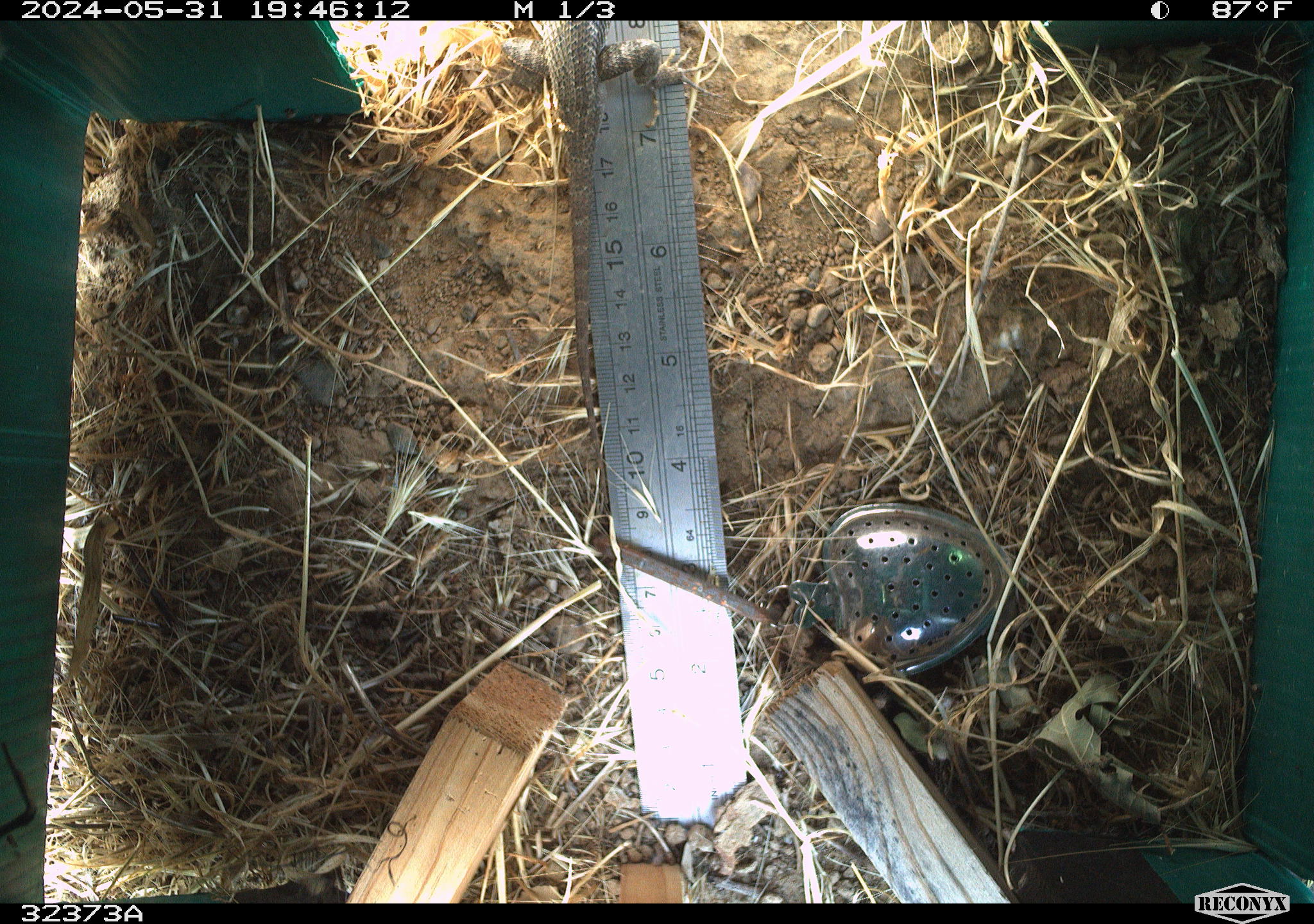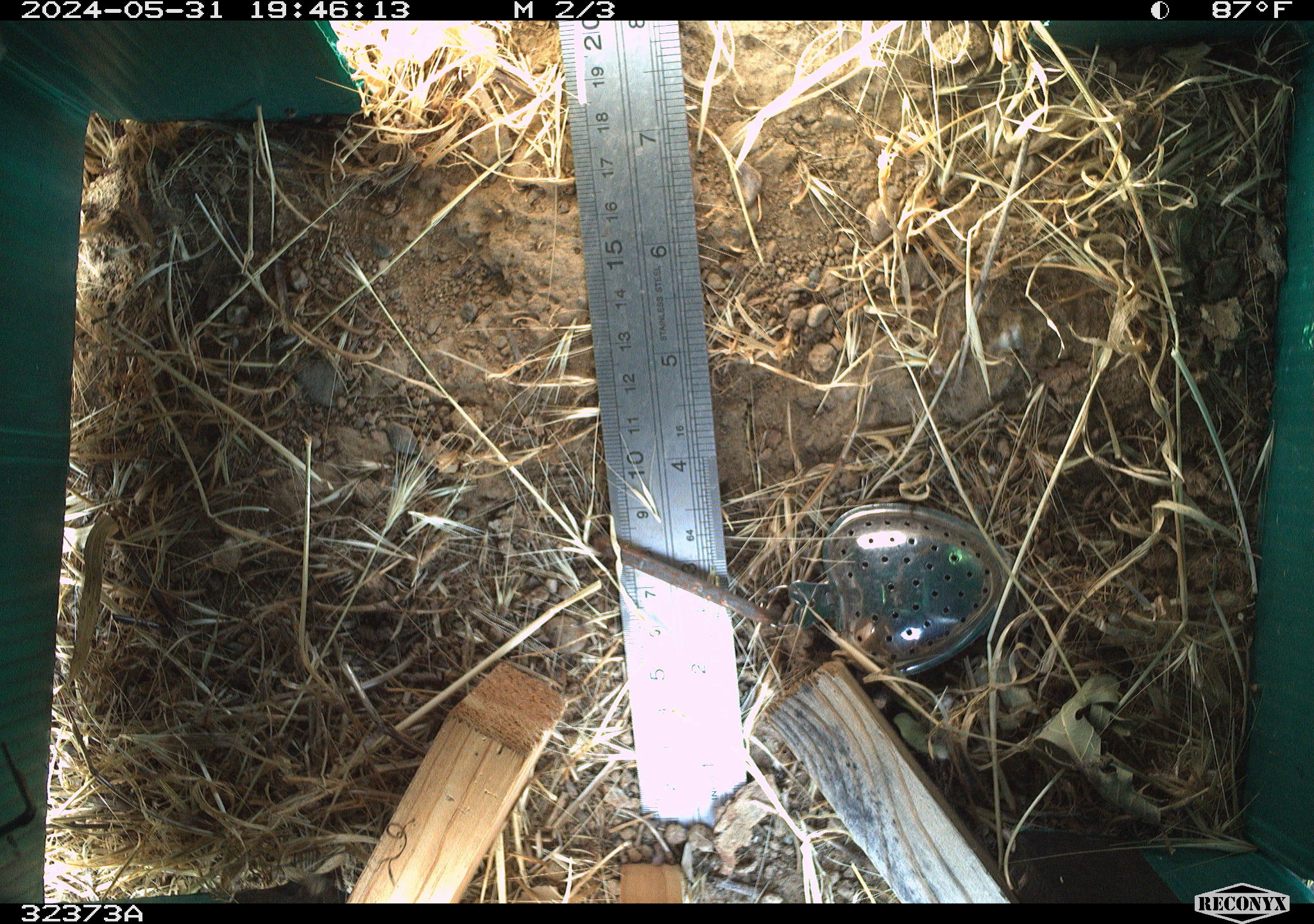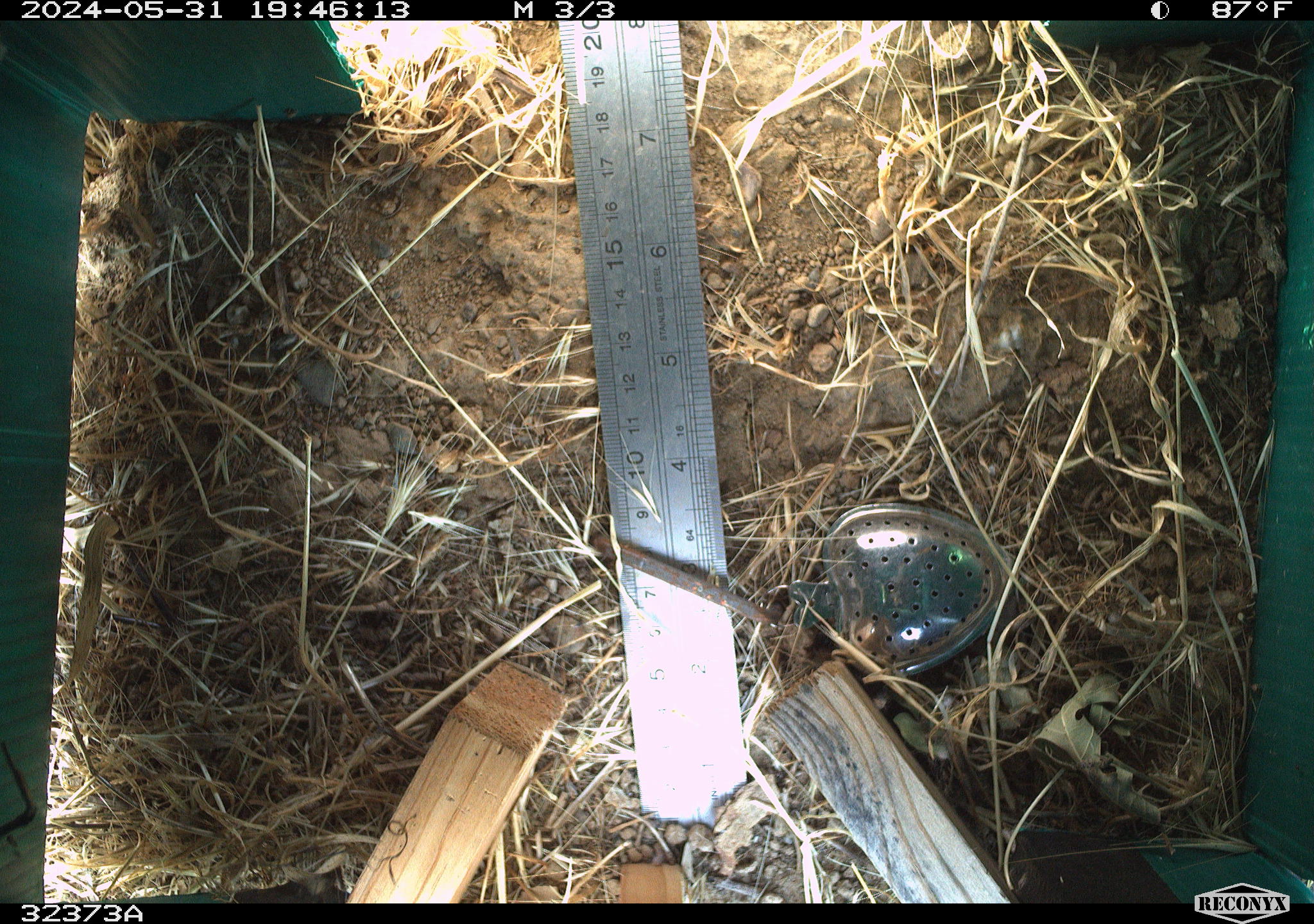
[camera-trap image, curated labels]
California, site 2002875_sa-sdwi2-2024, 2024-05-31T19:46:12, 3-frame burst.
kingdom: Animalia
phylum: Chordata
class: Reptilia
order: Squamata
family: Phrynosomatidae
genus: Sceloporus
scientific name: Sceloporus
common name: spiny lizards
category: sceloporus species